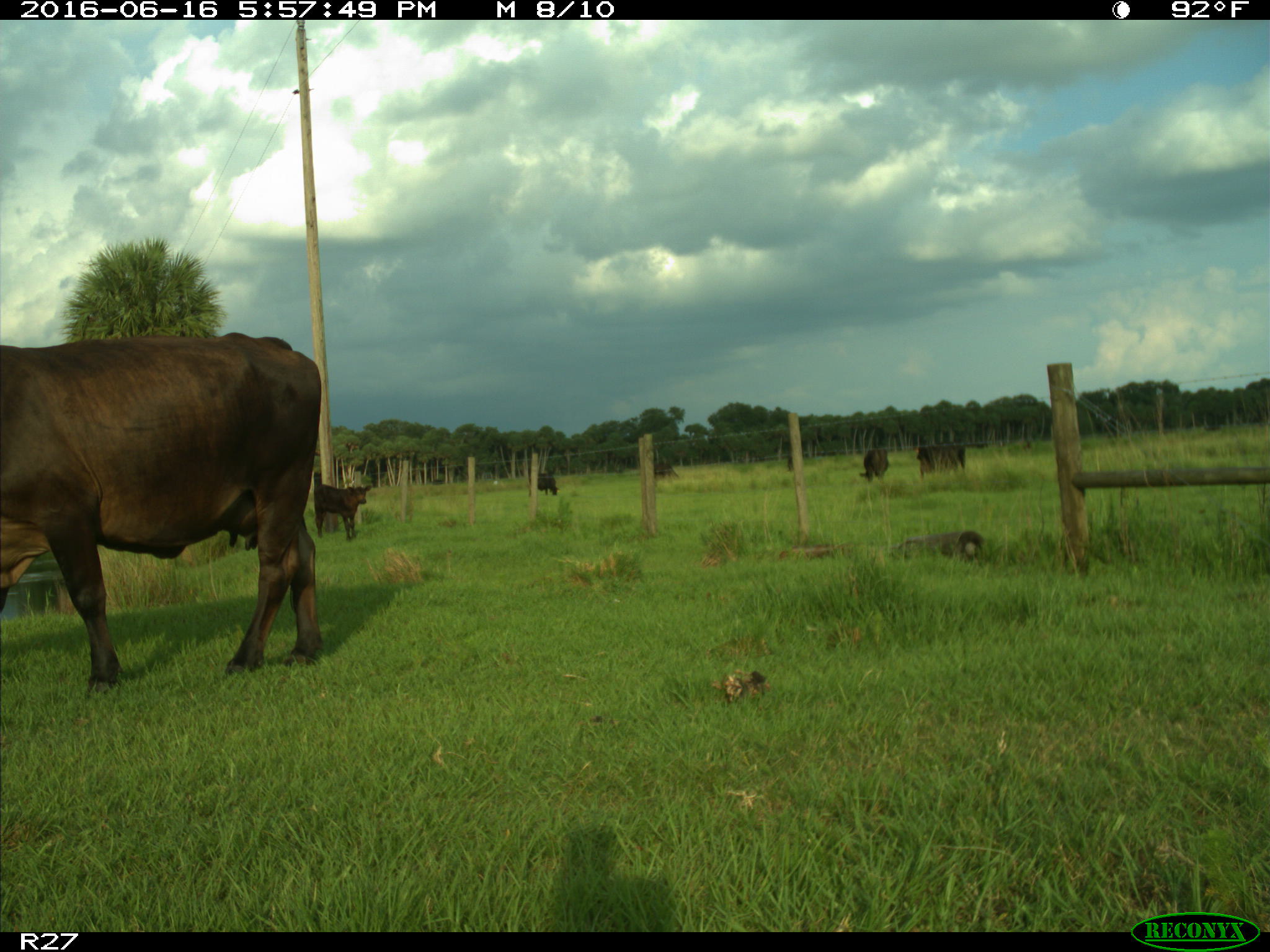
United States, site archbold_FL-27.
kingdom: Animalia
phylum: Chordata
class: Mammalia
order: Artiodactyla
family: Bovidae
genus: Bos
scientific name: Bos taurus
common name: domestic cow